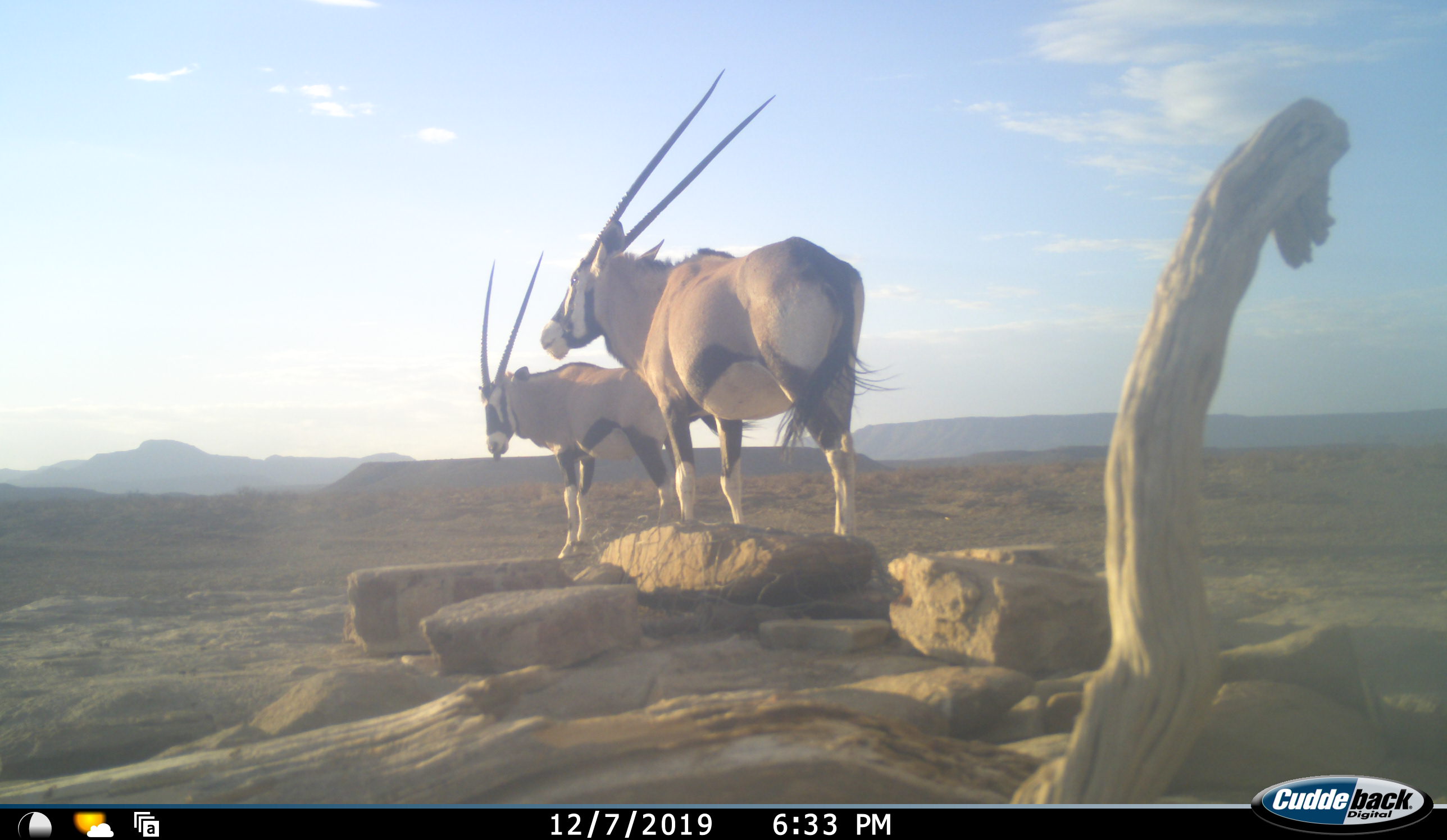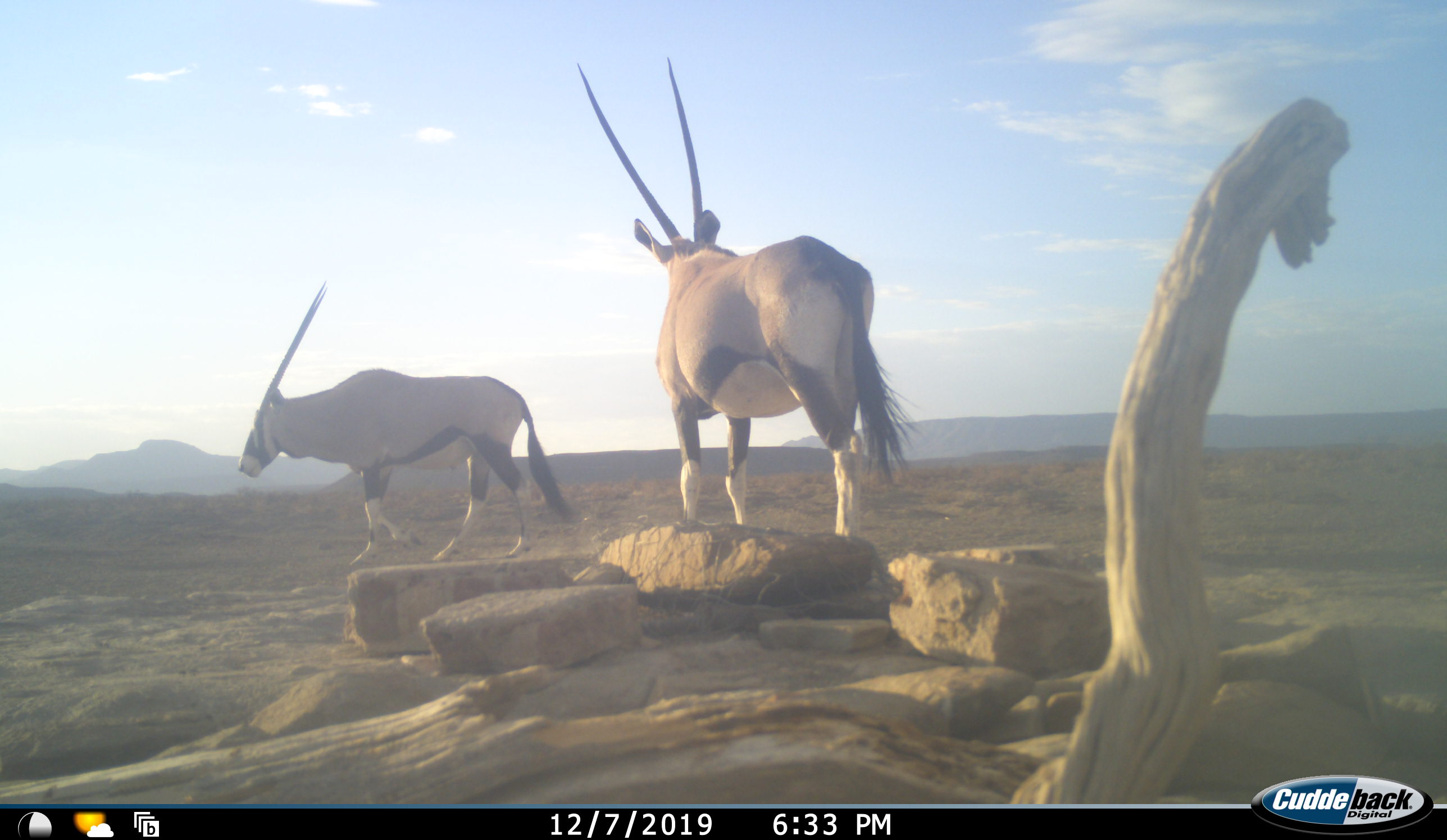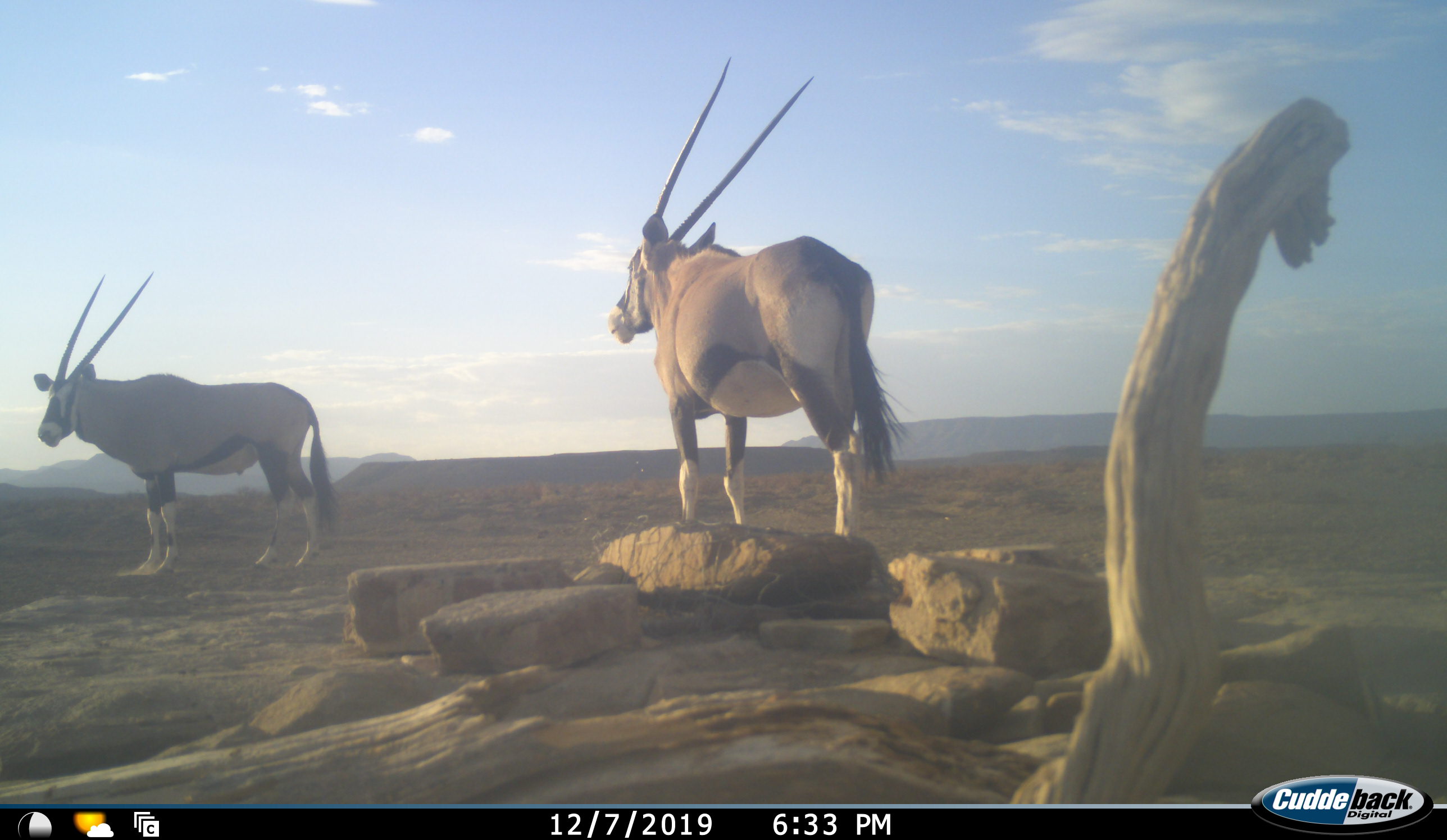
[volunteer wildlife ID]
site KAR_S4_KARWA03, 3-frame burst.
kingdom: Animalia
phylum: Chordata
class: Mammalia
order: Artiodactyla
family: Bovidae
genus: Oryx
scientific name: Oryx gazella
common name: gemsbok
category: oryx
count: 2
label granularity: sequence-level